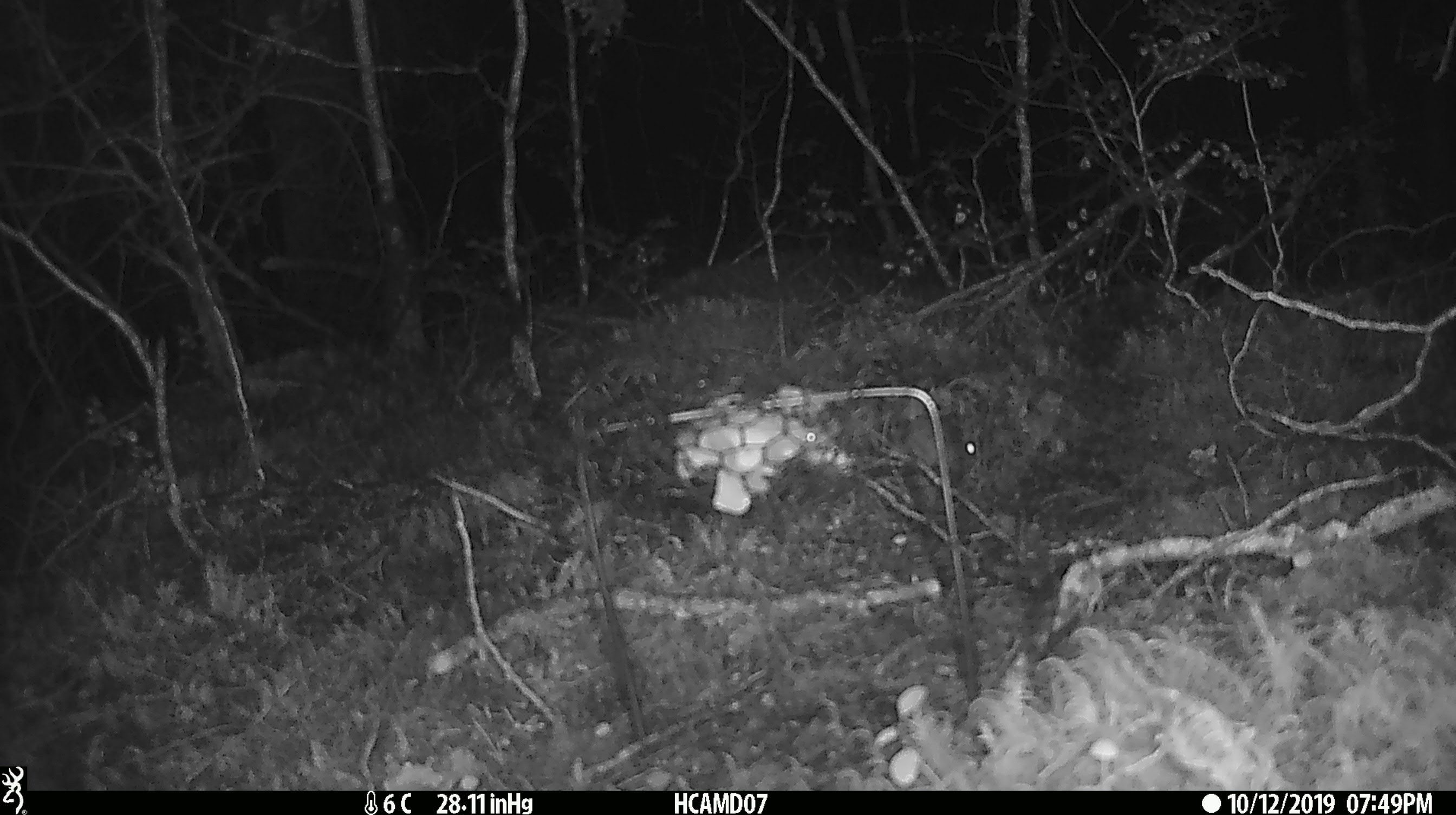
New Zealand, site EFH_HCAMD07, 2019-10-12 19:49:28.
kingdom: Animalia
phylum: Chordata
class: Mammalia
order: Rodentia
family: Muridae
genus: Mus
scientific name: Mus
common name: mouse